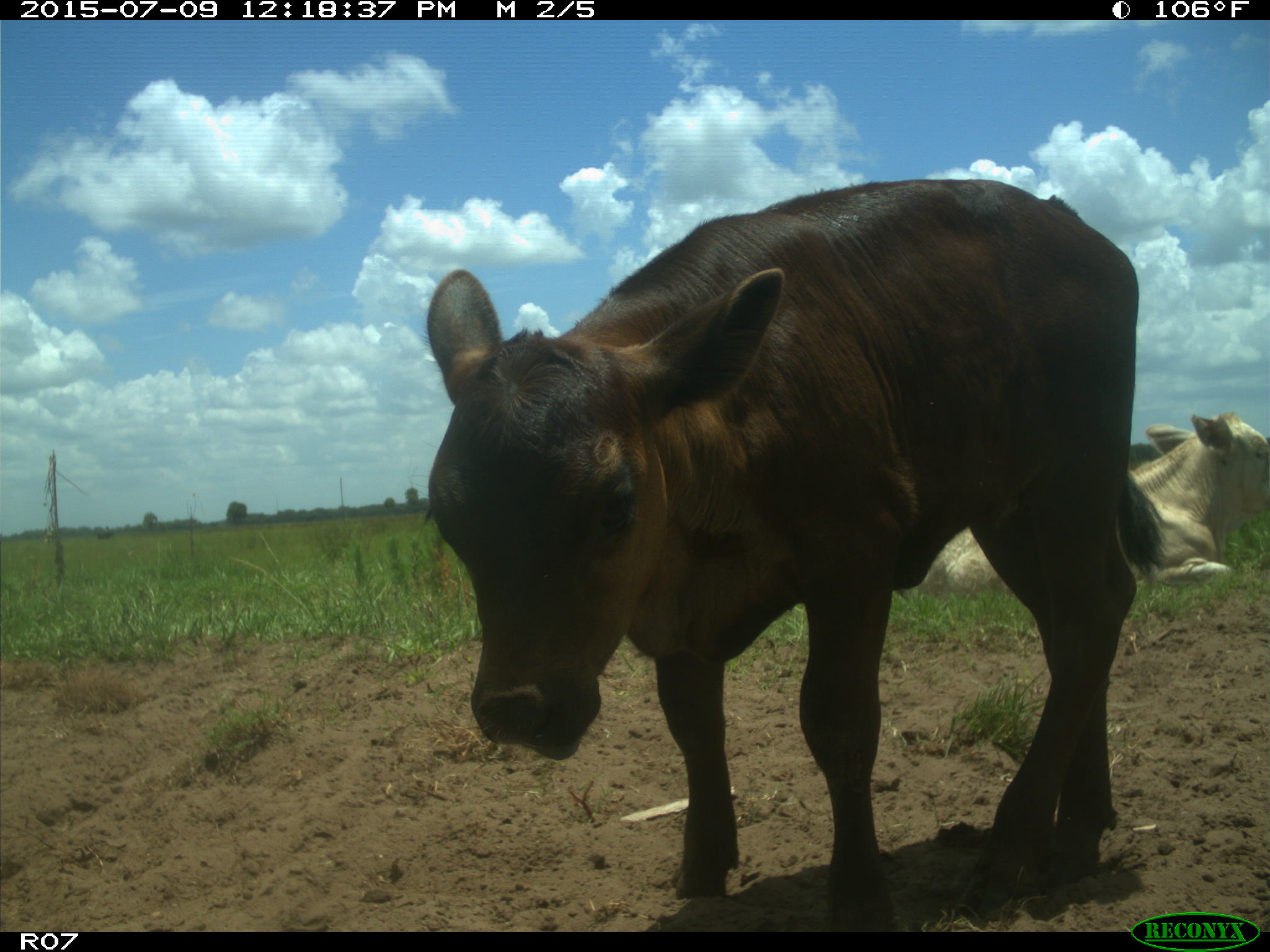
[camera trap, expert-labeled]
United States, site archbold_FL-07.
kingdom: Animalia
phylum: Chordata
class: Mammalia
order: Artiodactyla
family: Bovidae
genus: Bos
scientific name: Bos taurus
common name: domestic cow